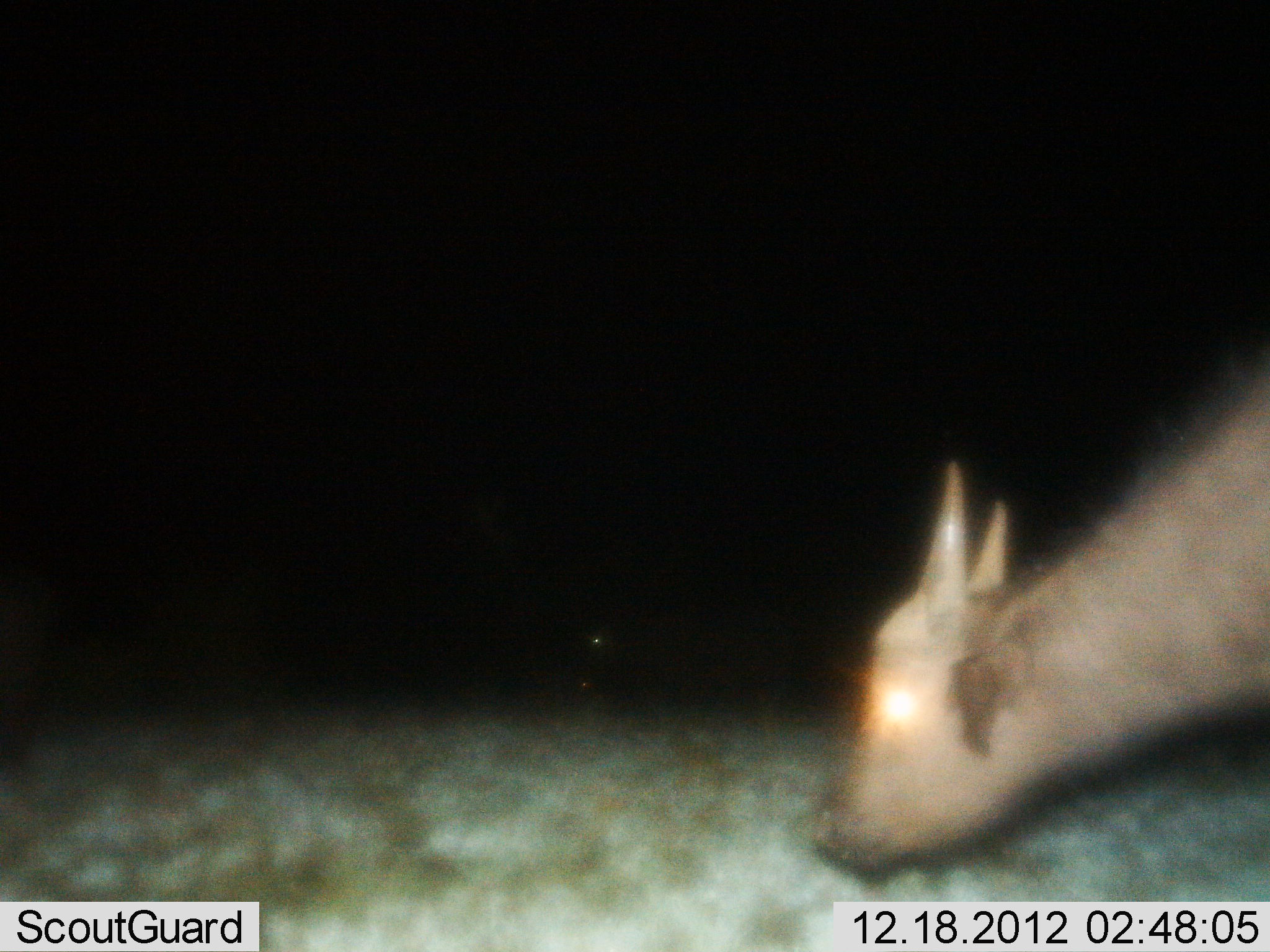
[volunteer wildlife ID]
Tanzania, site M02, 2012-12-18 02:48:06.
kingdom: Animalia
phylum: Chordata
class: Mammalia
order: Artiodactyla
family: Bovidae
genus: Syncerus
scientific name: Syncerus caffer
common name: cape buffalo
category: buffalo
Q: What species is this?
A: Buffalo (cape buffalo) (Syncerus caffer).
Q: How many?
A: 1.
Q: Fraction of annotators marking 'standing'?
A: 31%.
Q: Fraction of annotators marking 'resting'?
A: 0%.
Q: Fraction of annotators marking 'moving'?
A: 23%.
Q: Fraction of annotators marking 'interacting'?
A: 0%.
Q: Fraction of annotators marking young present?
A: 23%.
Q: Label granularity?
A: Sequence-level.